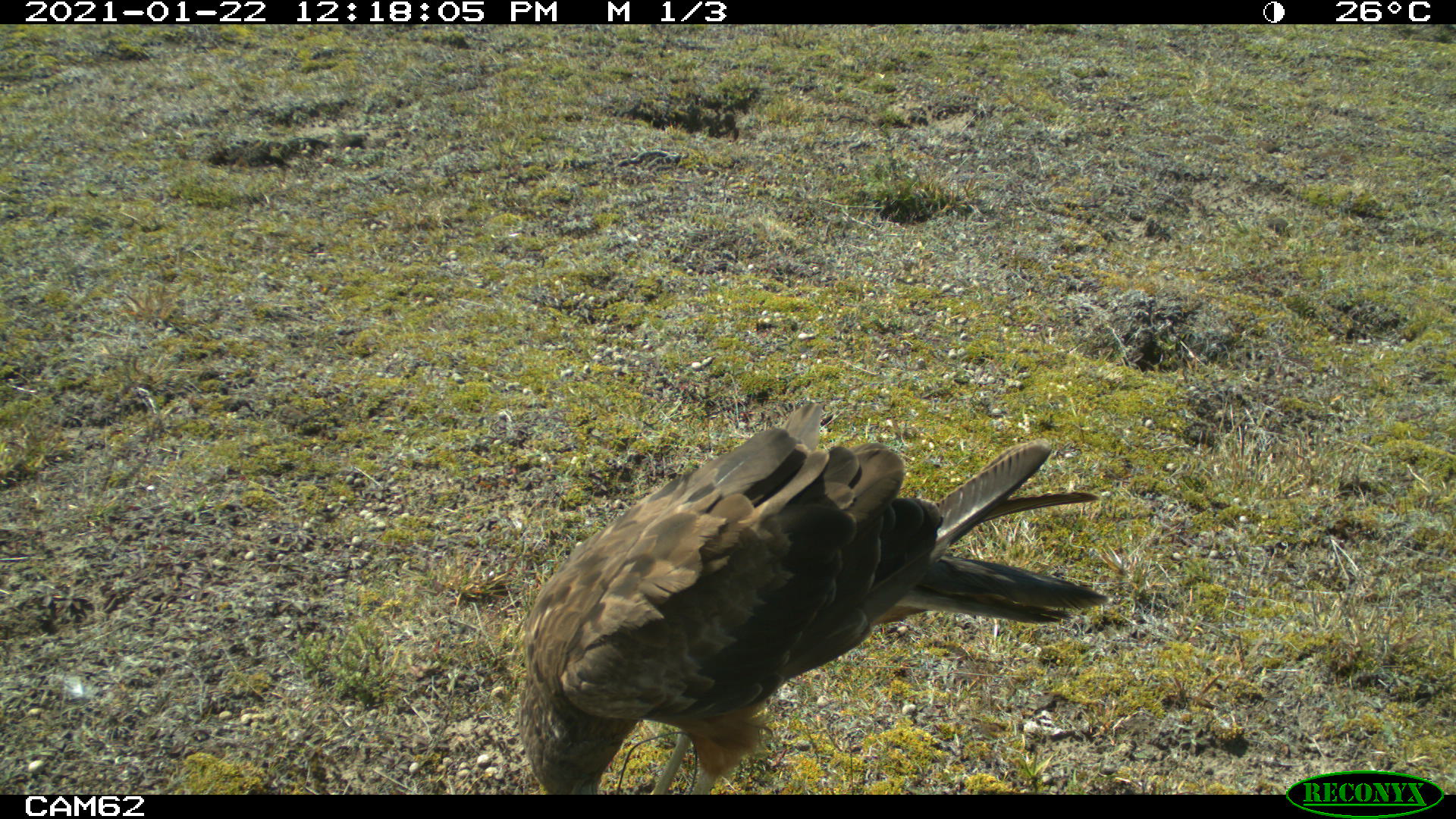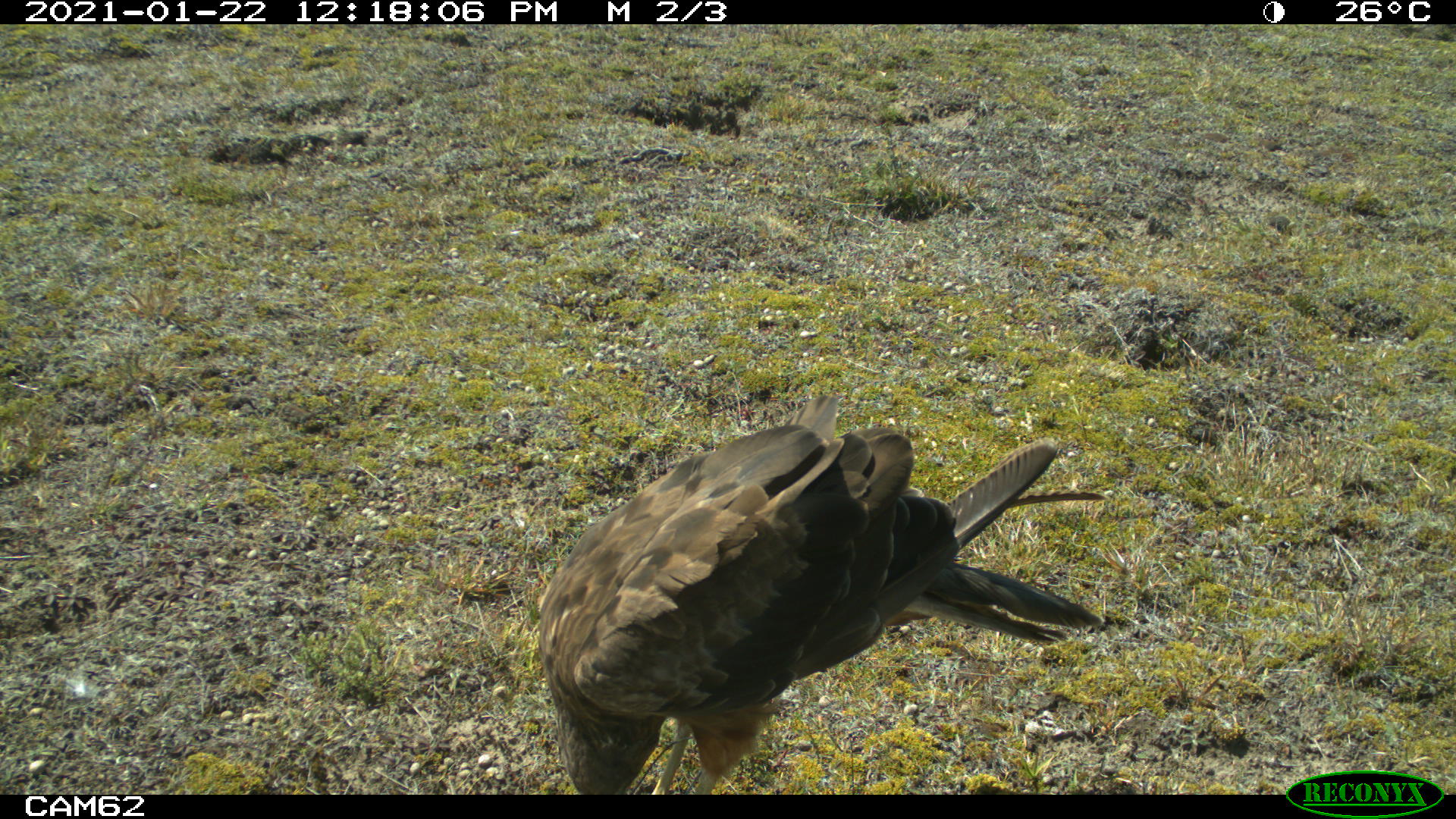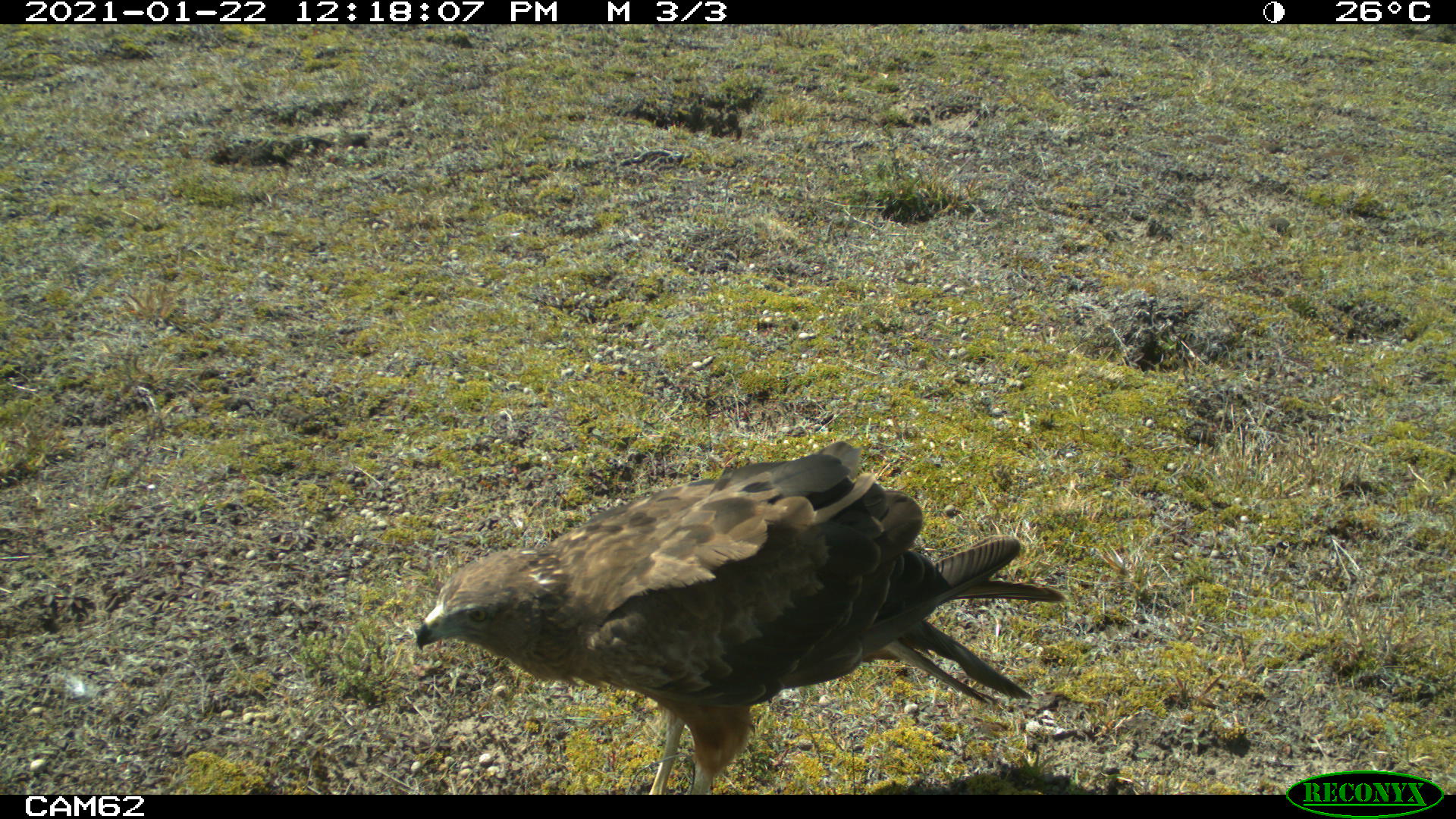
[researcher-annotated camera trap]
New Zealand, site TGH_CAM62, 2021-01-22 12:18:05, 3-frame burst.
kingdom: Animalia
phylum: Chordata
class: Aves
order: Accipitriformes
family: Accipitridae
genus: Circus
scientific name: Circus approximans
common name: swamp harrier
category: harrier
Harrier (swamp harrier) (Circus approximans).